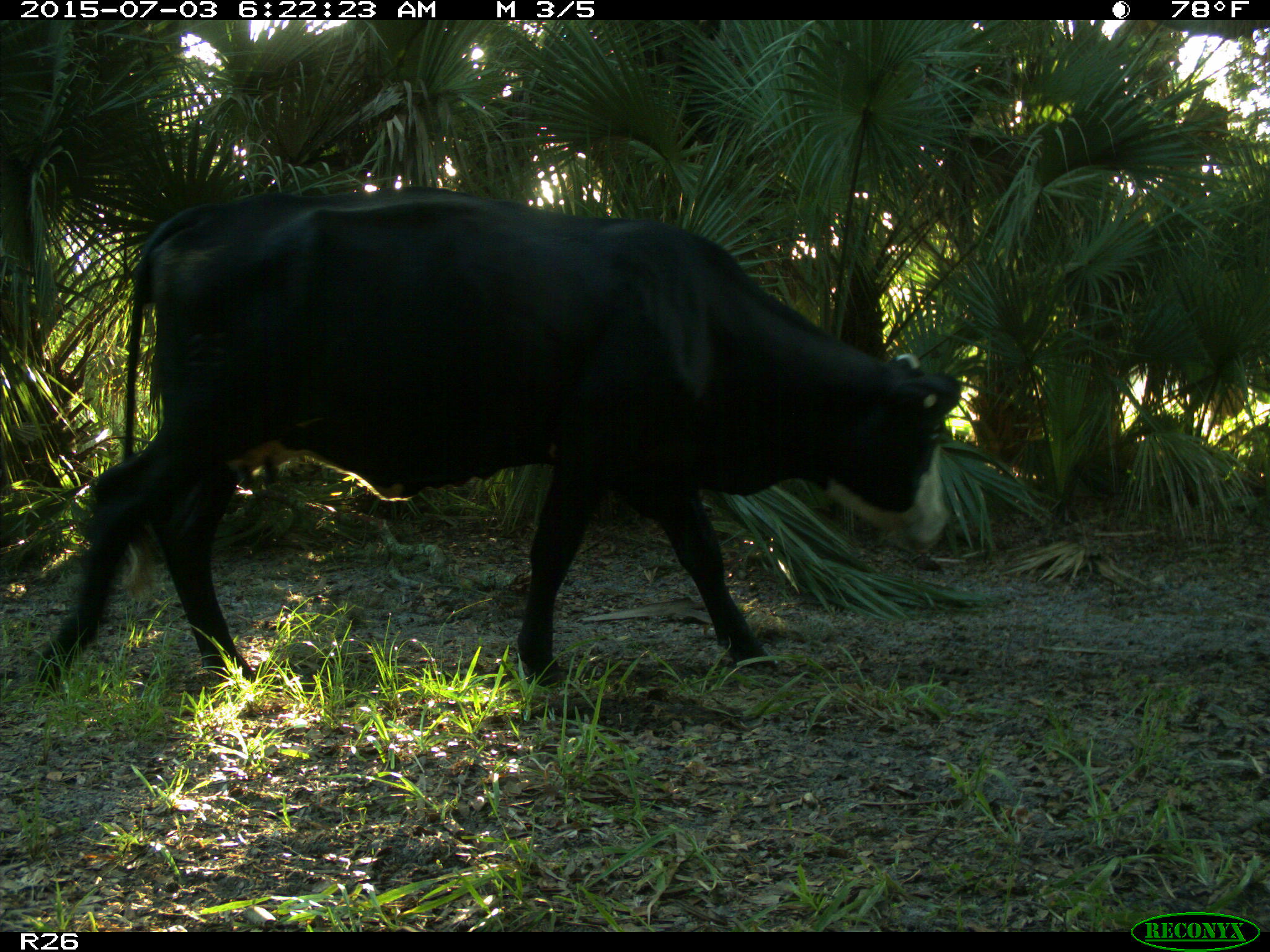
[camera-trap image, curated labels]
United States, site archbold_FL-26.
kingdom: Animalia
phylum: Chordata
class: Mammalia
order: Artiodactyla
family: Bovidae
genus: Bos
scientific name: Bos taurus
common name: domestic cow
Bos taurus (domestic cow).